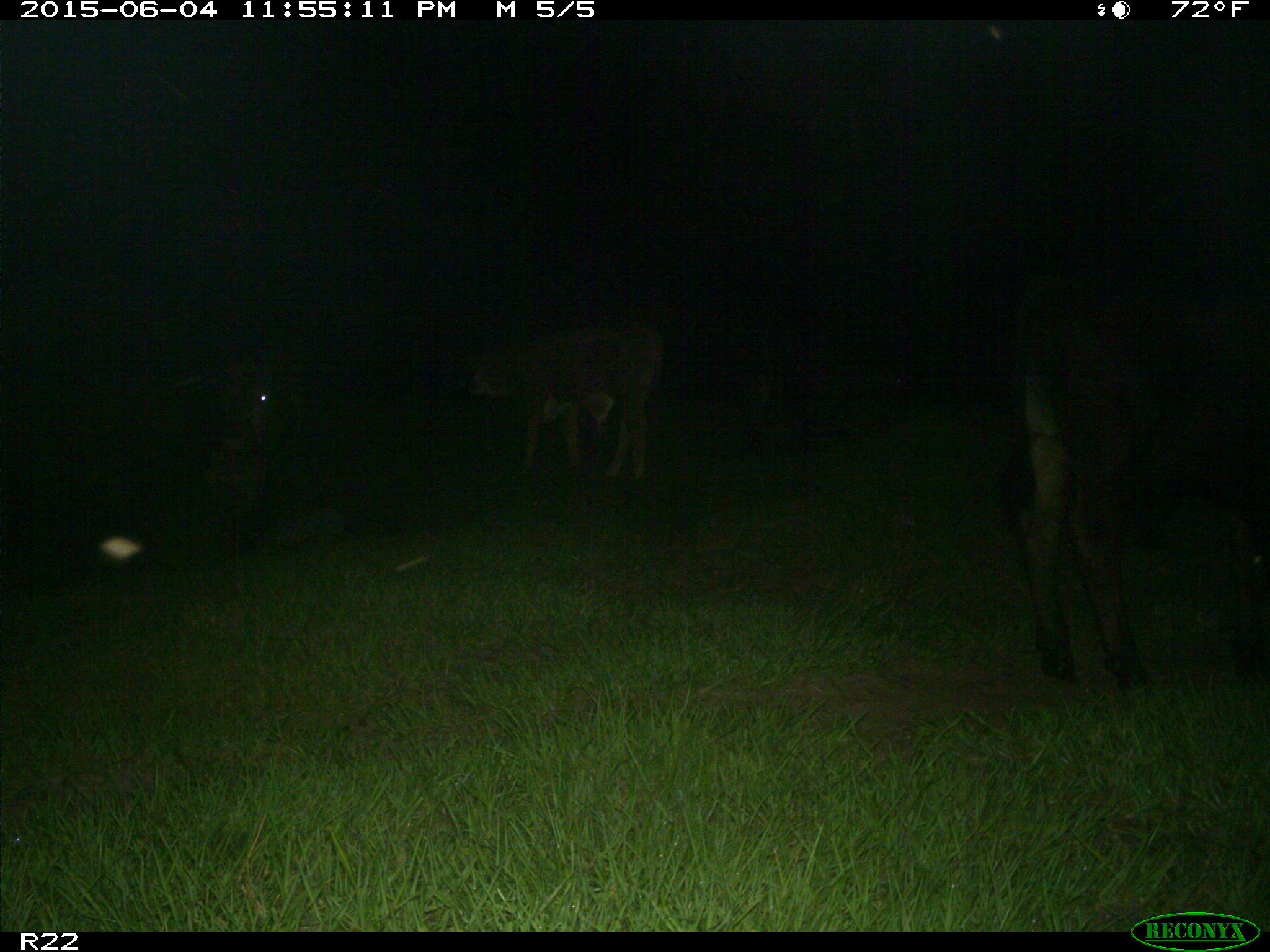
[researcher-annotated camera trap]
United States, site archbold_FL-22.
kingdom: Animalia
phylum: Chordata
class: Mammalia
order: Artiodactyla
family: Bovidae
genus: Bos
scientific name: Bos taurus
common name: domestic cow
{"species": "Bos taurus (domestic cow)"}